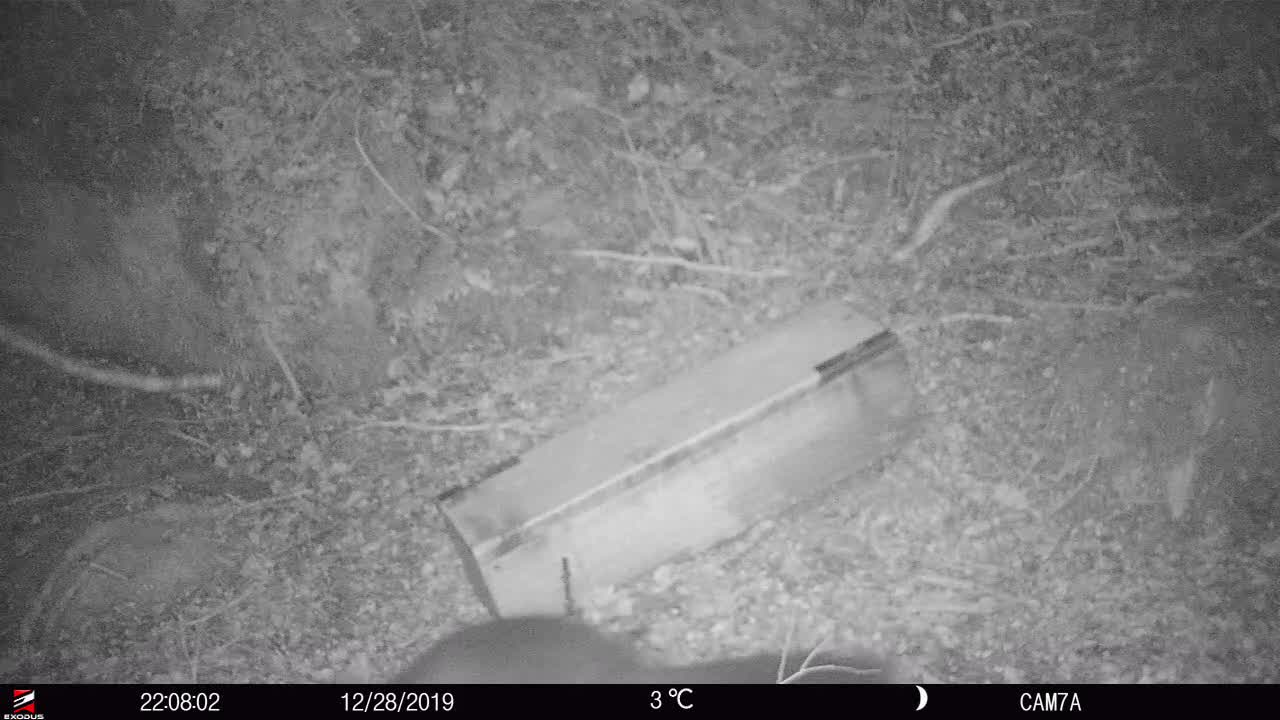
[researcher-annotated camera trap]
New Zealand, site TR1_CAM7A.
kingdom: Animalia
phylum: Chordata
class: Mammalia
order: Diprotodontia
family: Phalangeridae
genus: Trichosurus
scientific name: Trichosurus vulpecula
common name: common brushtail possum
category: possum